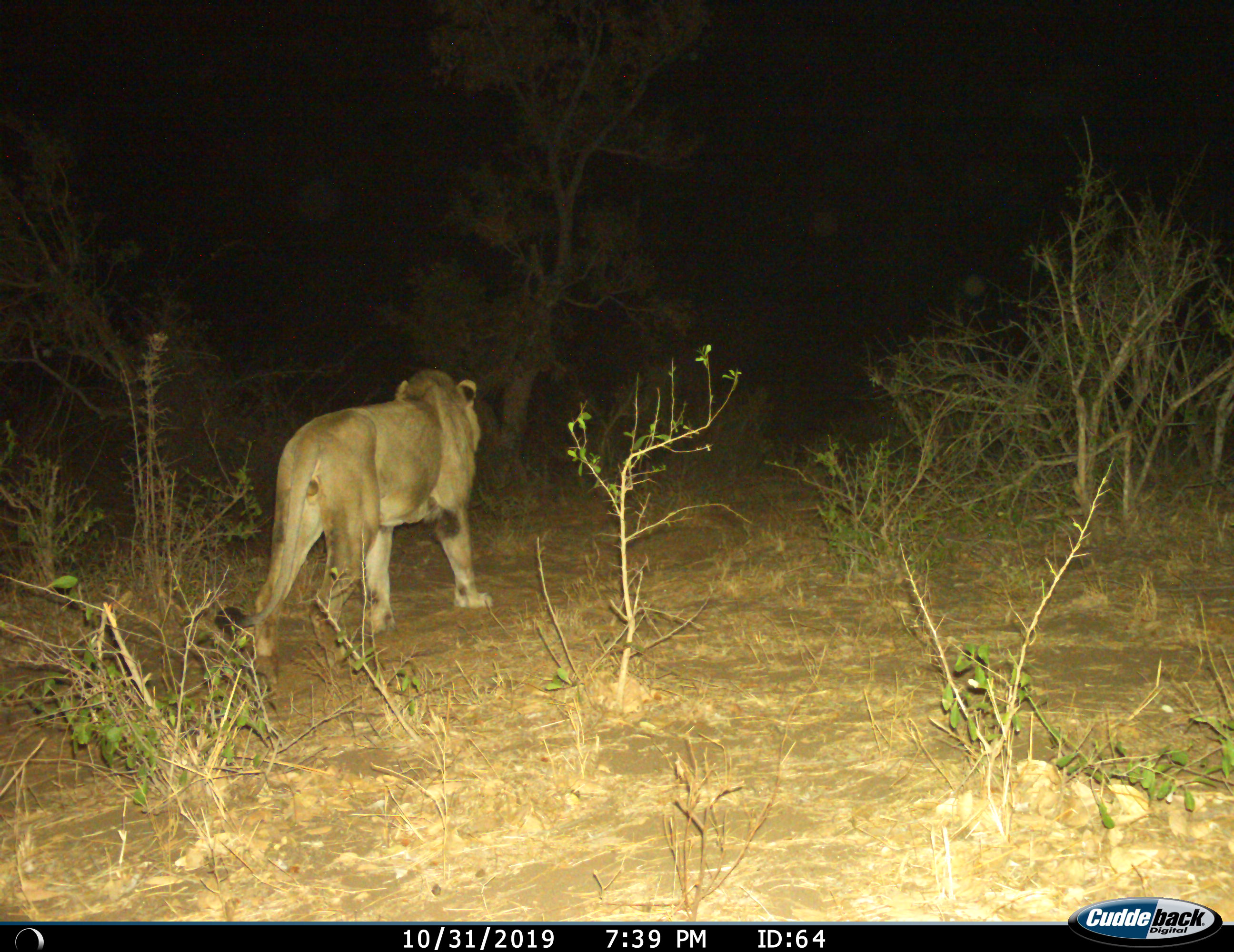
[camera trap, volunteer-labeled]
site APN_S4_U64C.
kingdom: Animalia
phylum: Chordata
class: Mammalia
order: Carnivora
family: Felidae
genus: Panthera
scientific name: Panthera leo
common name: lion male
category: lionmale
Lionmale (lion male) (Panthera leo), count 1. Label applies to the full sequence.